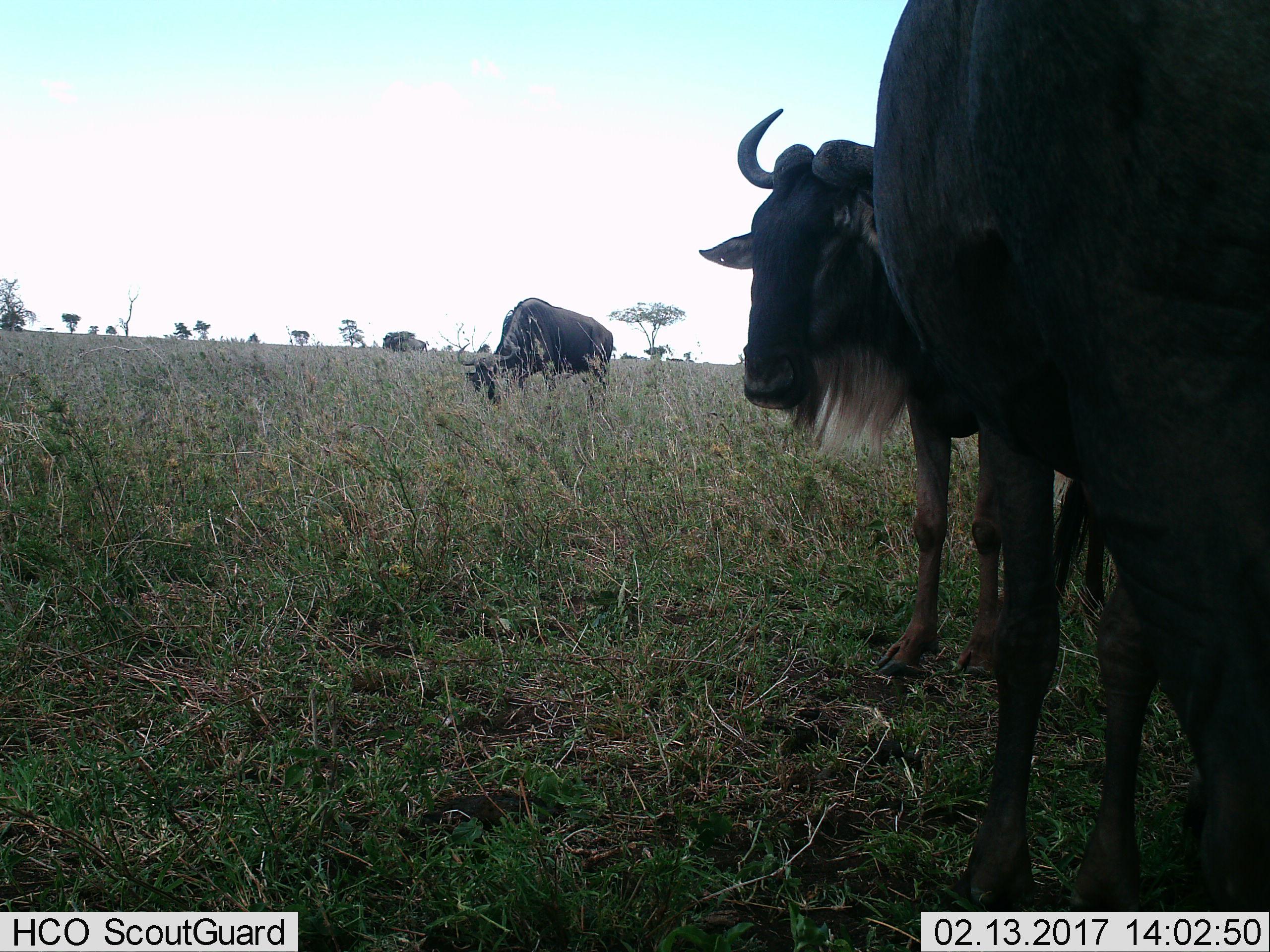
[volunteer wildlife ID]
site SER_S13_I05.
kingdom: Animalia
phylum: Chordata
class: Mammalia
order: Artiodactyla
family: Bovidae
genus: Connochaetes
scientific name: Connochaetes taurinus taurinus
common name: blue wildebeest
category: wildebeestblue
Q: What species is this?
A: Wildebeestblue (blue wildebeest) (Connochaetes taurinus taurinus).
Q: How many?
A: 3.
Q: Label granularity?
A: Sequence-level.